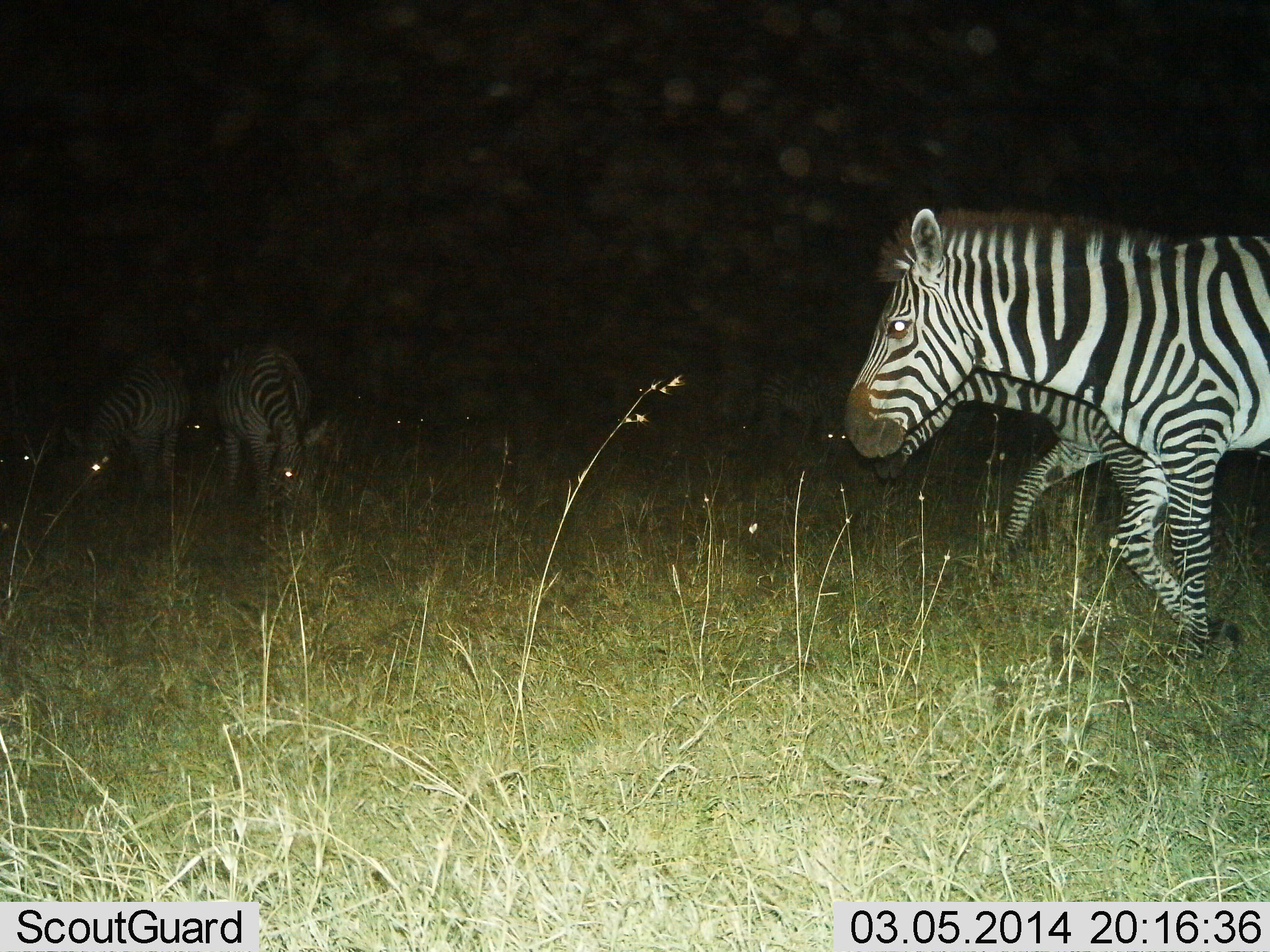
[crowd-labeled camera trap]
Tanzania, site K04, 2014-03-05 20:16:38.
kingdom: Animalia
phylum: Chordata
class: Mammalia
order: Perissodactyla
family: Equidae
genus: Equus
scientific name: Equus quagga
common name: plains zebra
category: zebra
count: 6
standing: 60%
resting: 0%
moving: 80%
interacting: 0%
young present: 0%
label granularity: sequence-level